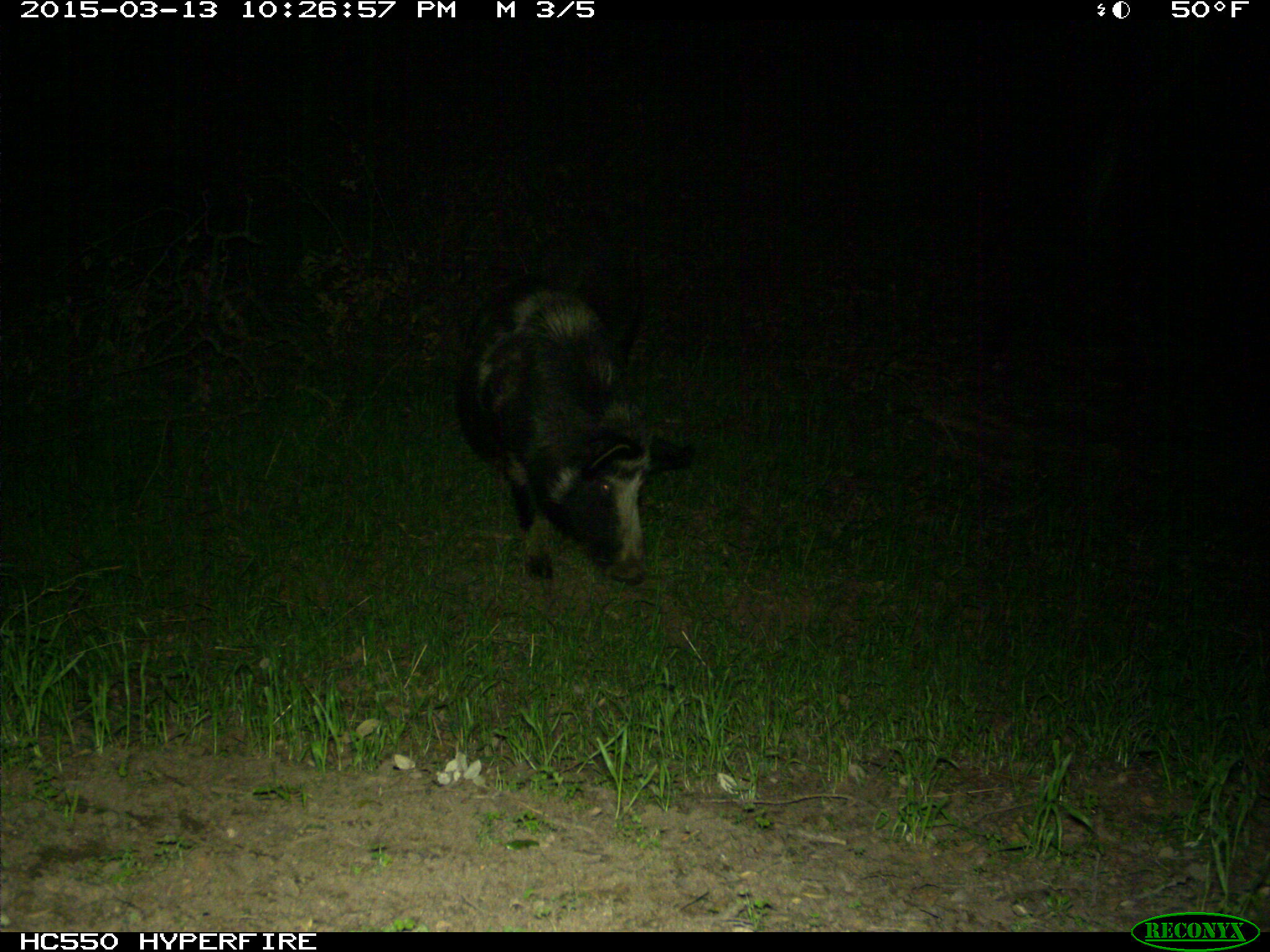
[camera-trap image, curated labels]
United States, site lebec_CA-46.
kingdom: Animalia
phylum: Chordata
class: Mammalia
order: Artiodactyla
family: Suidae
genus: Sus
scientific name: Sus scrofa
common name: wild boar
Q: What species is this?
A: Sus scrofa (wild boar).